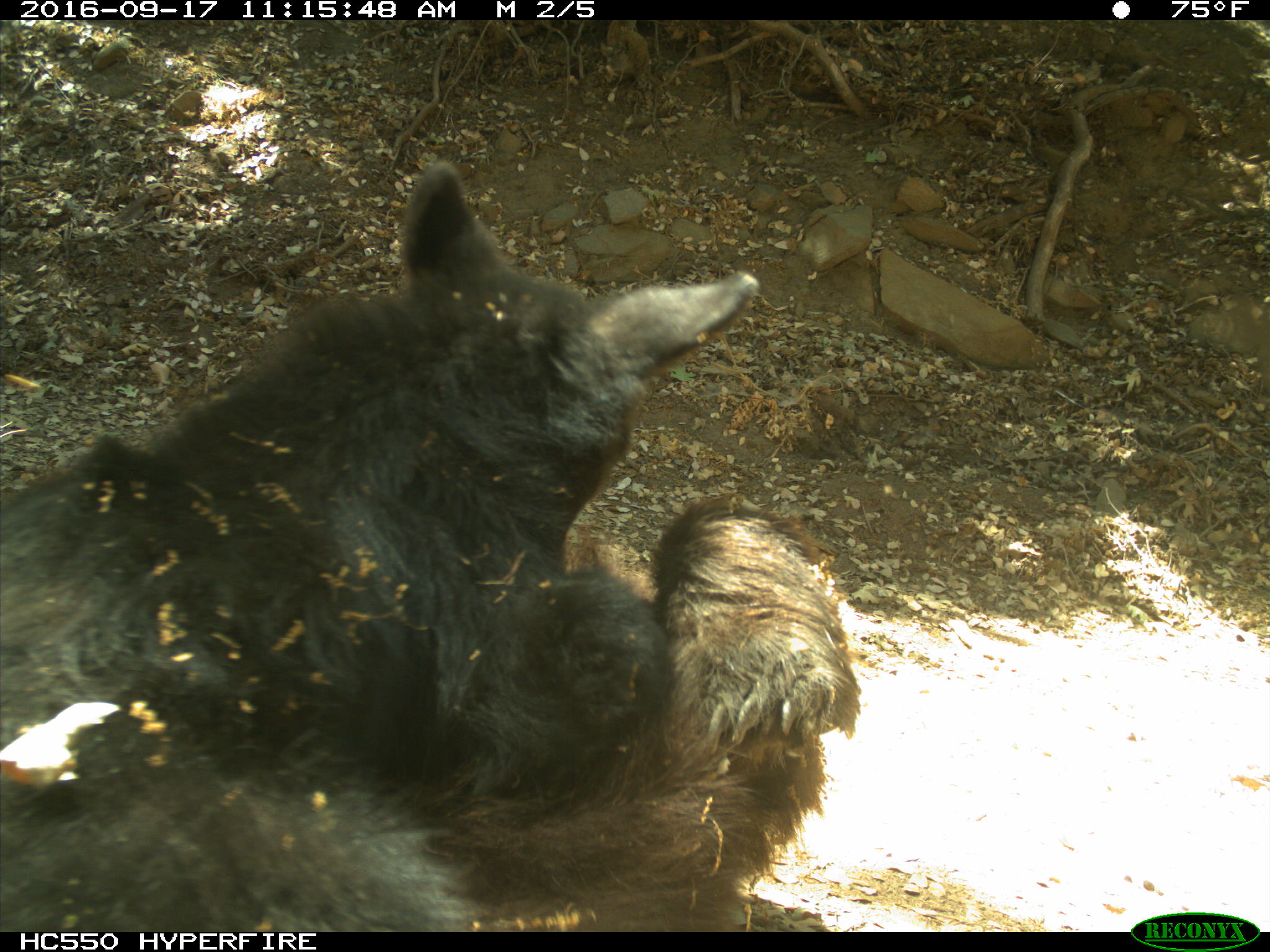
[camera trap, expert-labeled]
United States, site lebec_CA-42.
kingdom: Animalia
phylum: Chordata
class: Mammalia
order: Carnivora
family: Ursidae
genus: Ursus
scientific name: Ursus americanus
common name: american black bear